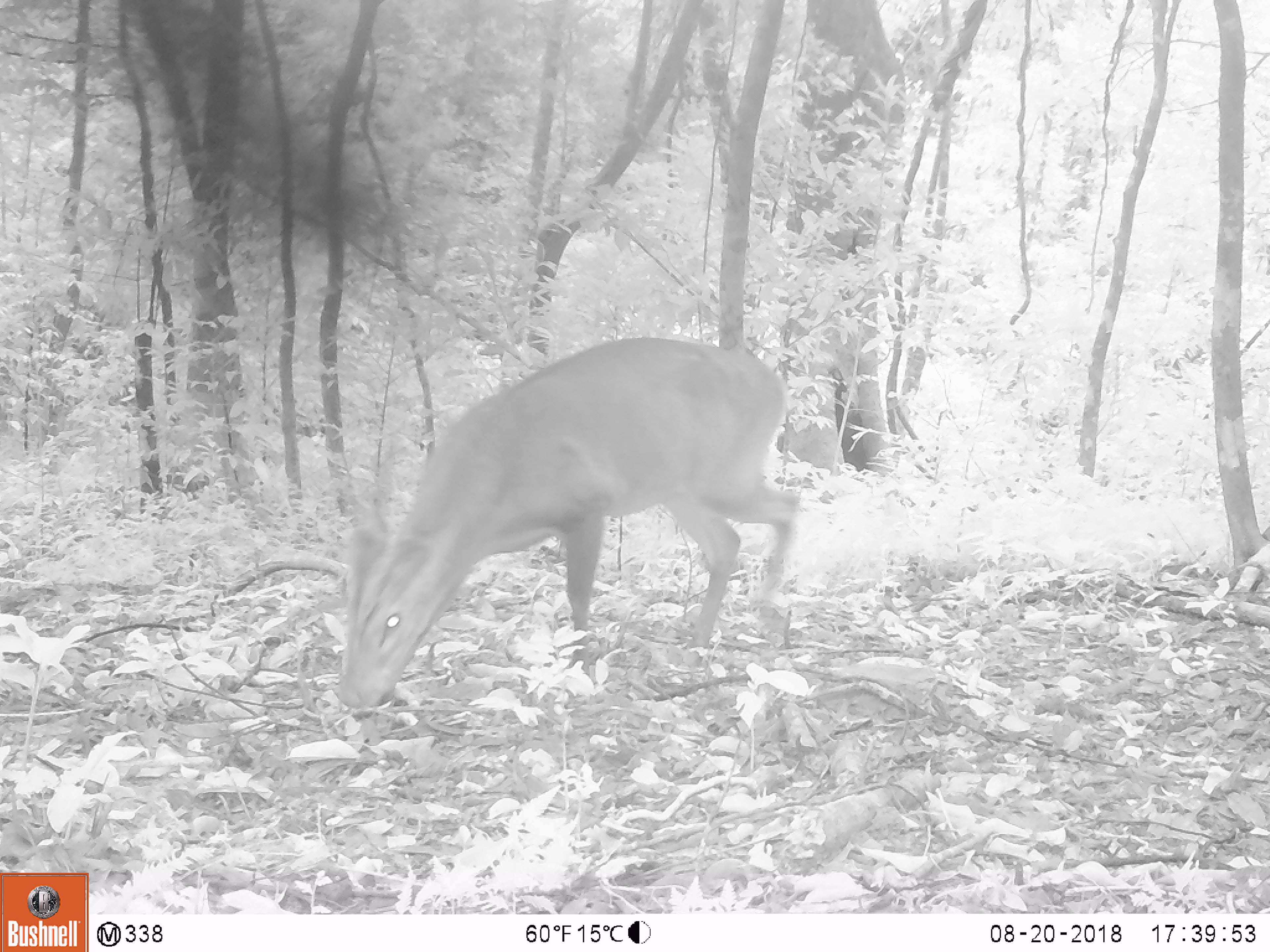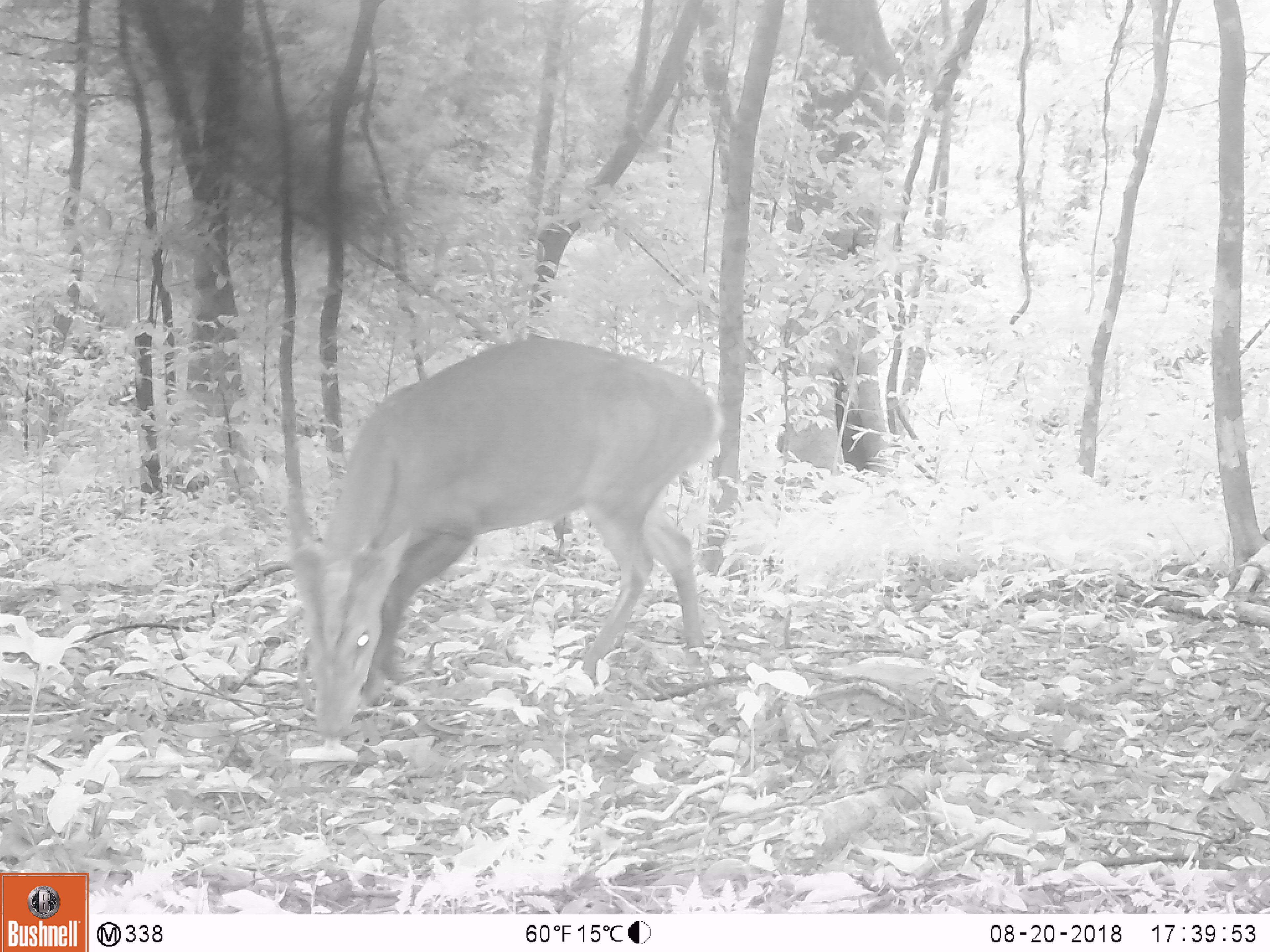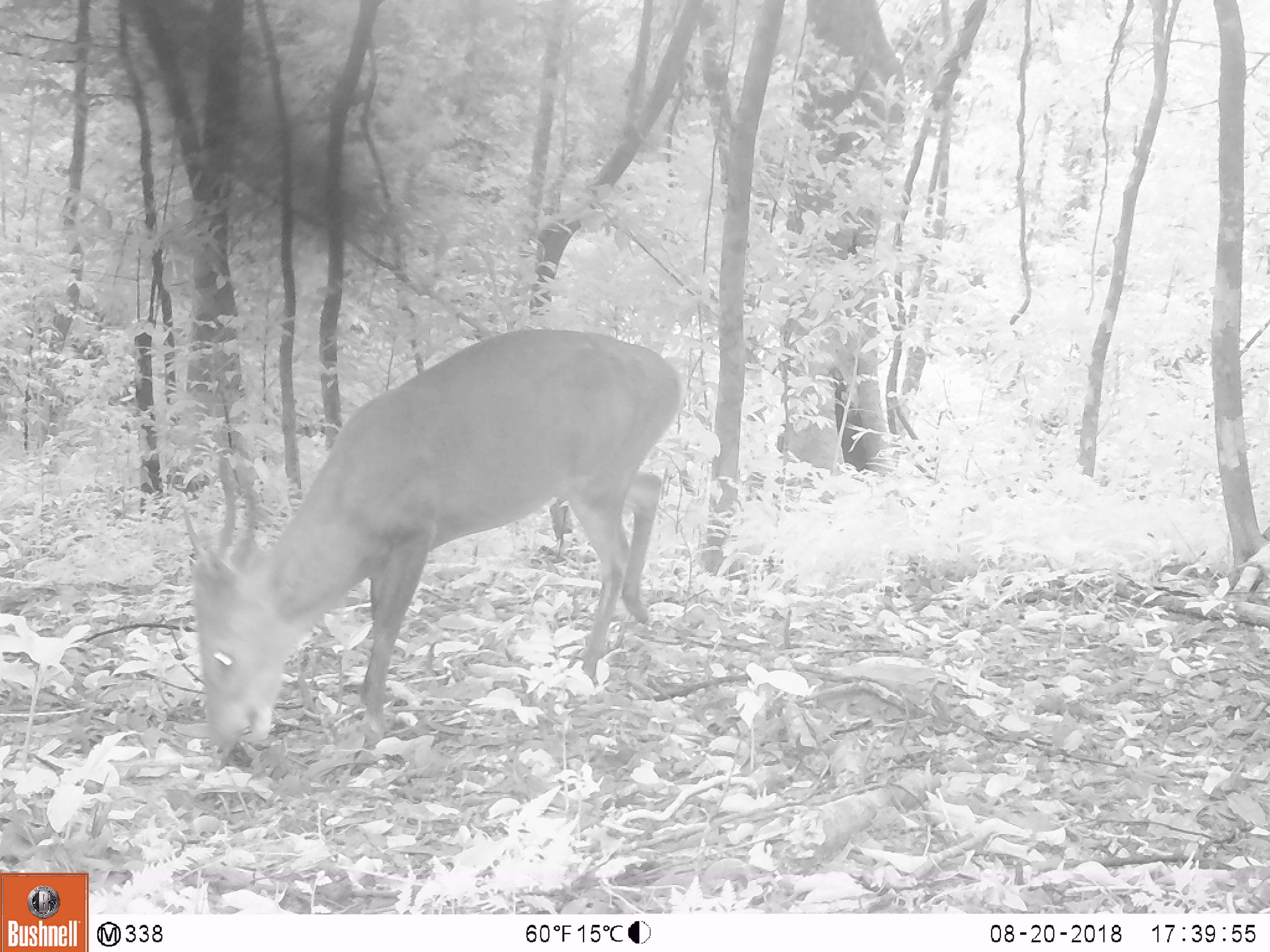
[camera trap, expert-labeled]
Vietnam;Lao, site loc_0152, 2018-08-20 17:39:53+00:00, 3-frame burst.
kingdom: Animalia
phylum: Chordata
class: Mammalia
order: Artiodactyla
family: Cervidae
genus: Muntiacus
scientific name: Muntiacus vuquangensis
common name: large-antlered muntjac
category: large antlered muntjac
Large antlered muntjac (large-antlered muntjac) (Muntiacus vuquangensis). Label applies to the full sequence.